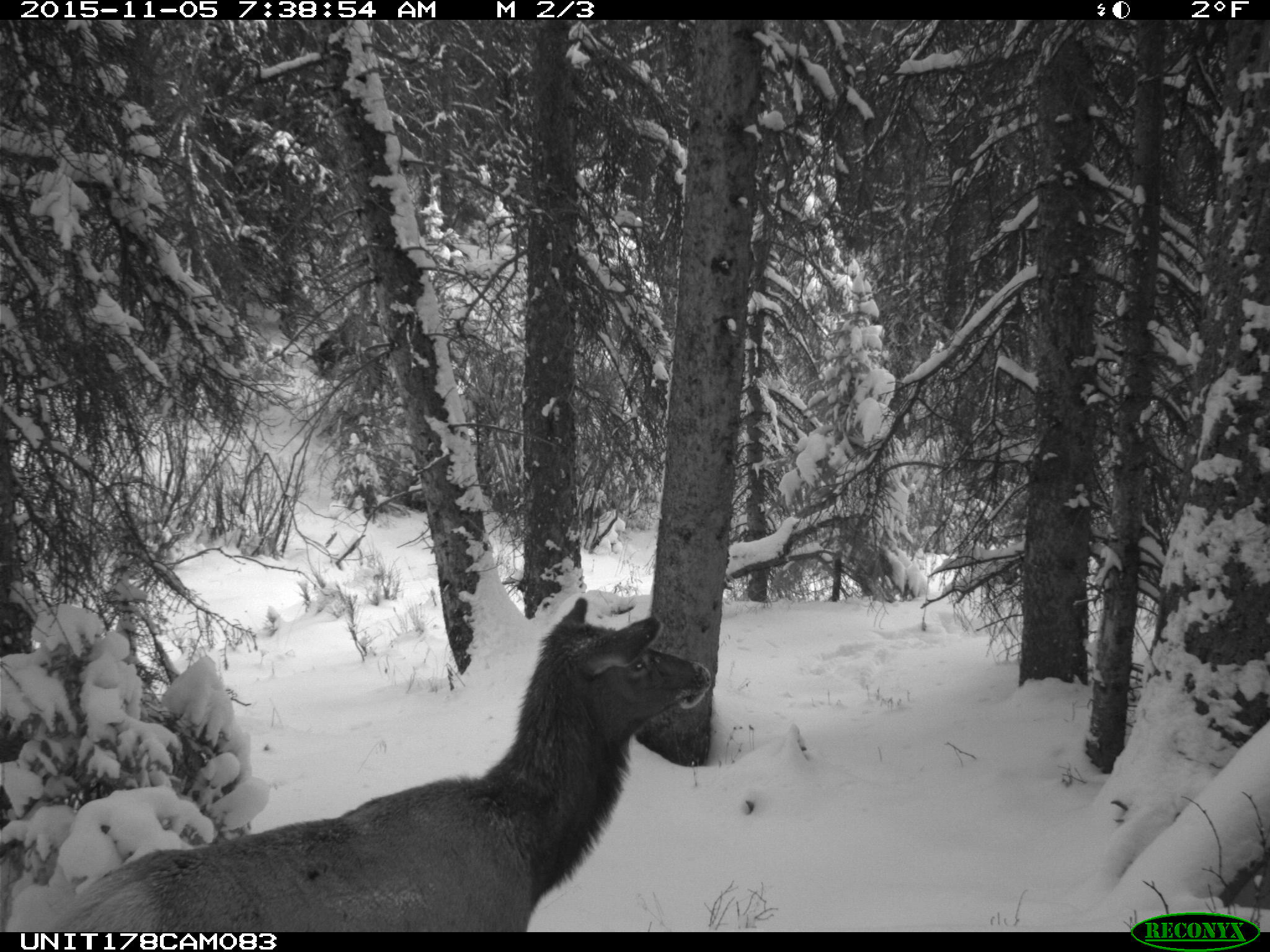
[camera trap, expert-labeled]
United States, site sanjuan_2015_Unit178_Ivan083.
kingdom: Animalia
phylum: Chordata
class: Mammalia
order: Artiodactyla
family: Cervidae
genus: Cervus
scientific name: Cervus elaphus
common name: red deer